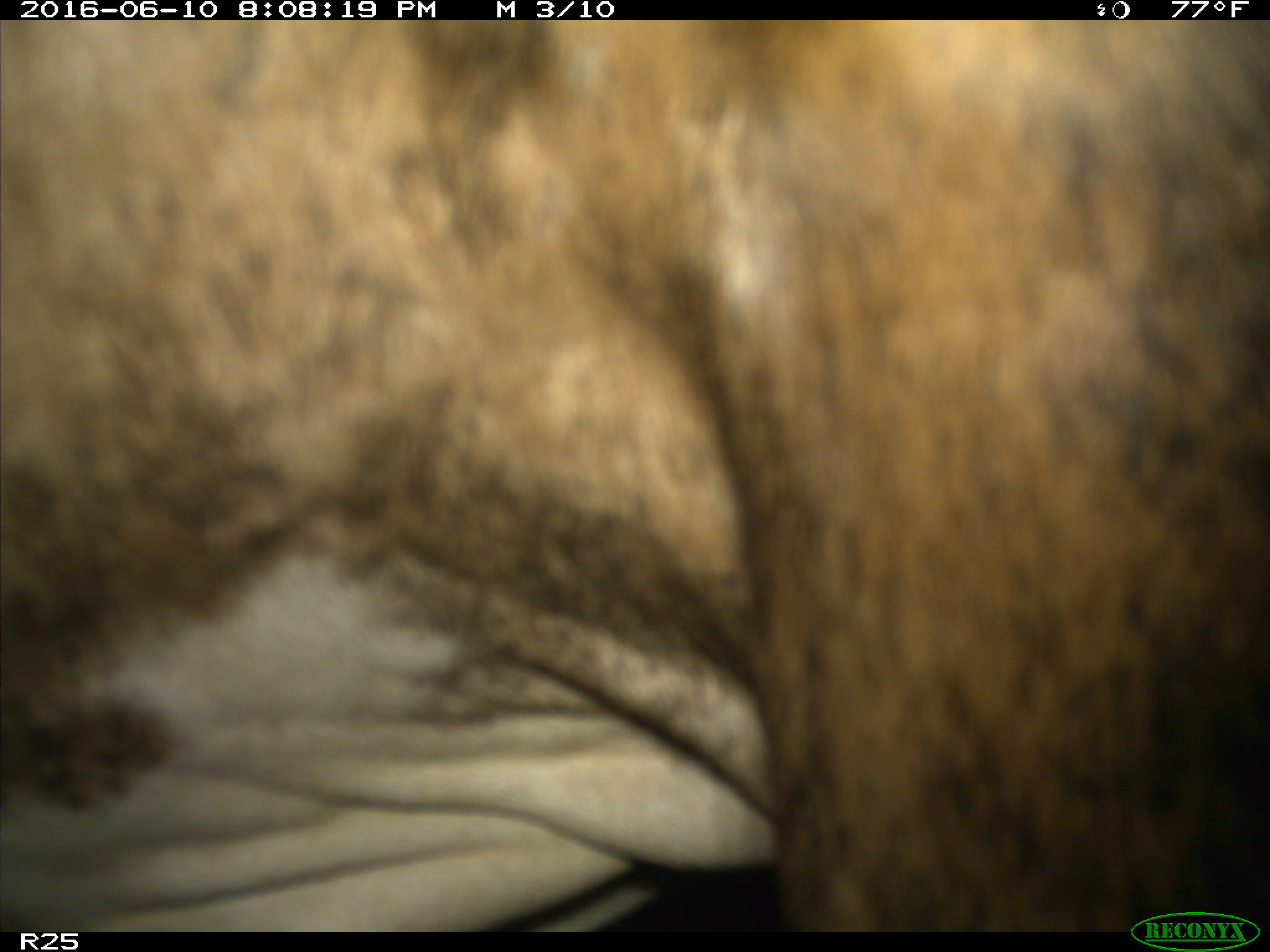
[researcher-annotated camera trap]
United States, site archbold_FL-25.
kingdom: Animalia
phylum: Chordata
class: Mammalia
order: Artiodactyla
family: Bovidae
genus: Bos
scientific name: Bos taurus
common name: domestic cow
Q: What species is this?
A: Bos taurus (domestic cow).